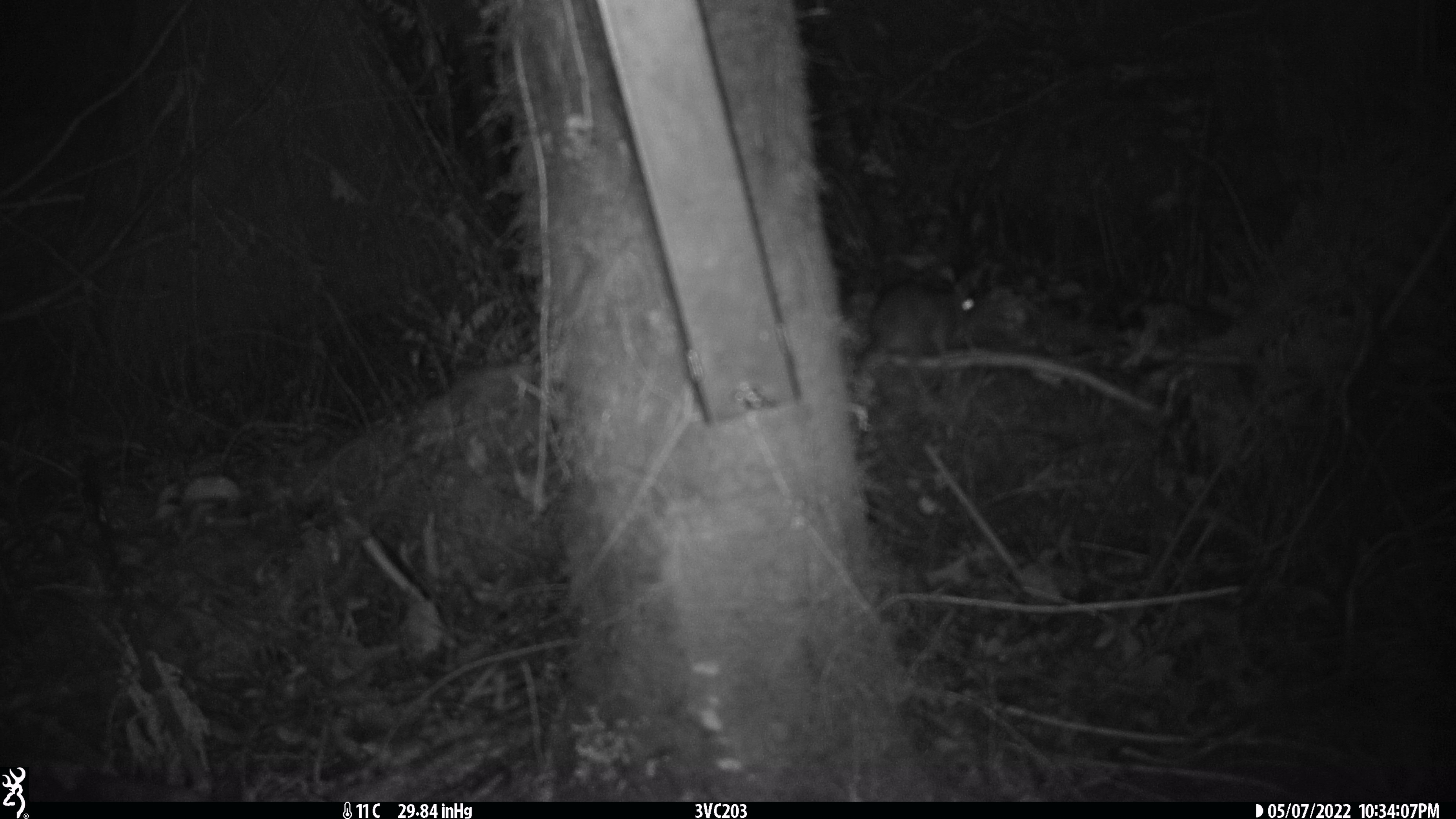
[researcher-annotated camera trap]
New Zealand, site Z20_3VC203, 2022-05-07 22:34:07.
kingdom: Animalia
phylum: Chordata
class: Mammalia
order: Rodentia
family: Muridae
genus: Rattus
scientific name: Rattus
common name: rat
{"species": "rat (Rattus)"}